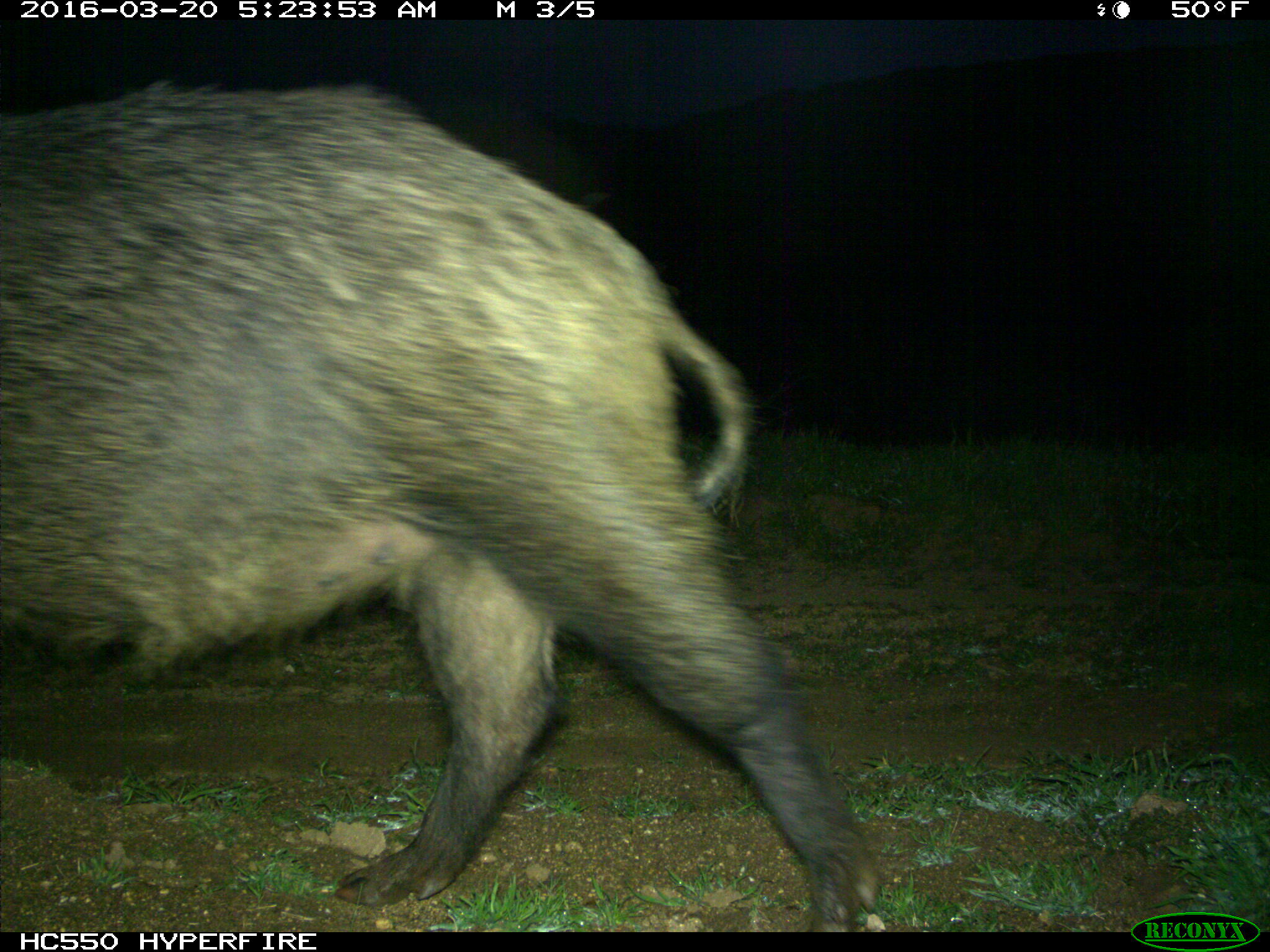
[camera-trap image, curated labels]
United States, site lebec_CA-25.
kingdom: Animalia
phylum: Chordata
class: Mammalia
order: Artiodactyla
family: Suidae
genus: Sus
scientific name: Sus scrofa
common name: wild boar